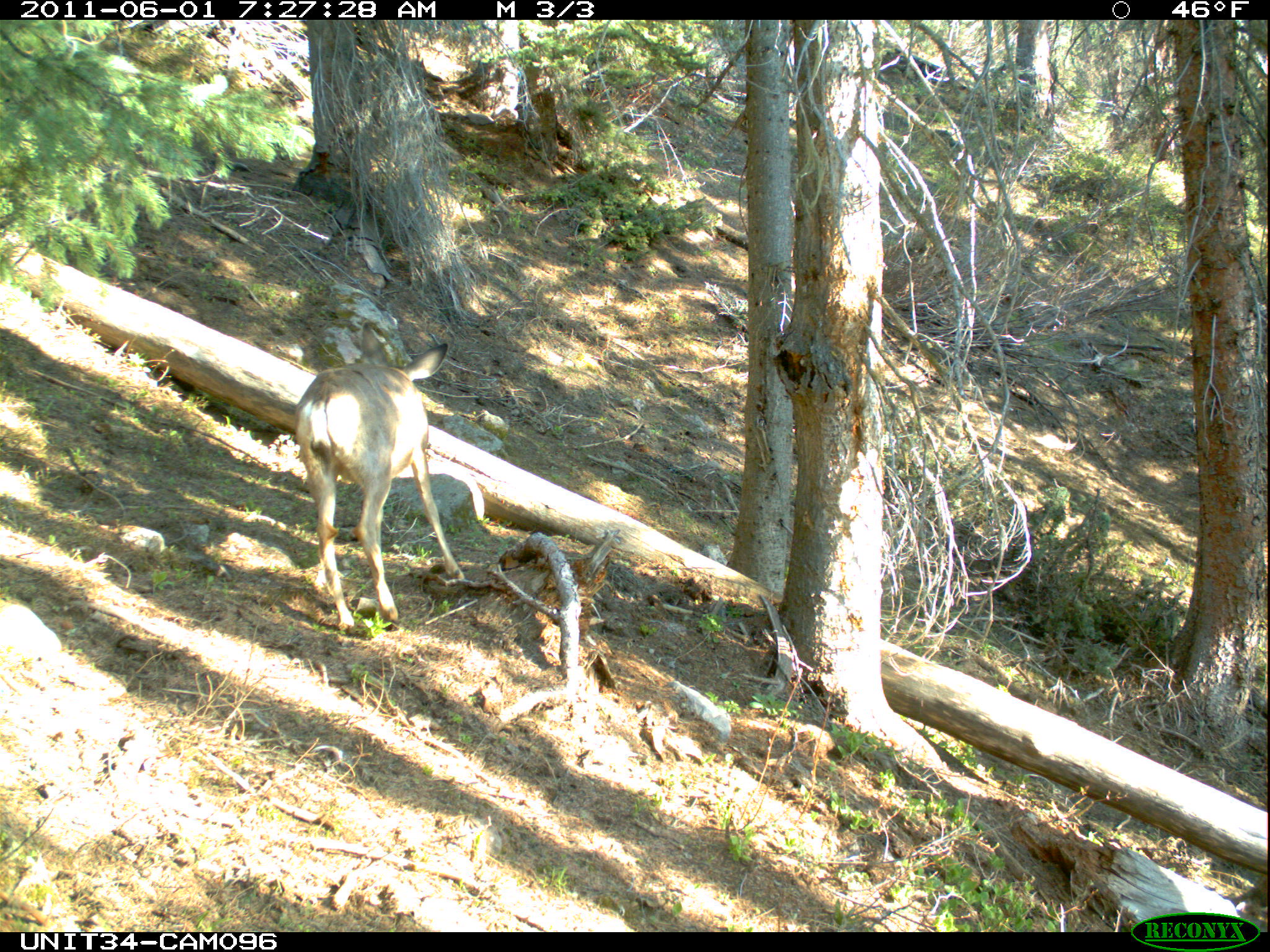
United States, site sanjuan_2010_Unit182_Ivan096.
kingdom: Animalia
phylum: Chordata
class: Mammalia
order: Artiodactyla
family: Cervidae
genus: Odocoileus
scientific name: Odocoileus hemionus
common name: mule deer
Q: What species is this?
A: Odocoileus hemionus (mule deer).